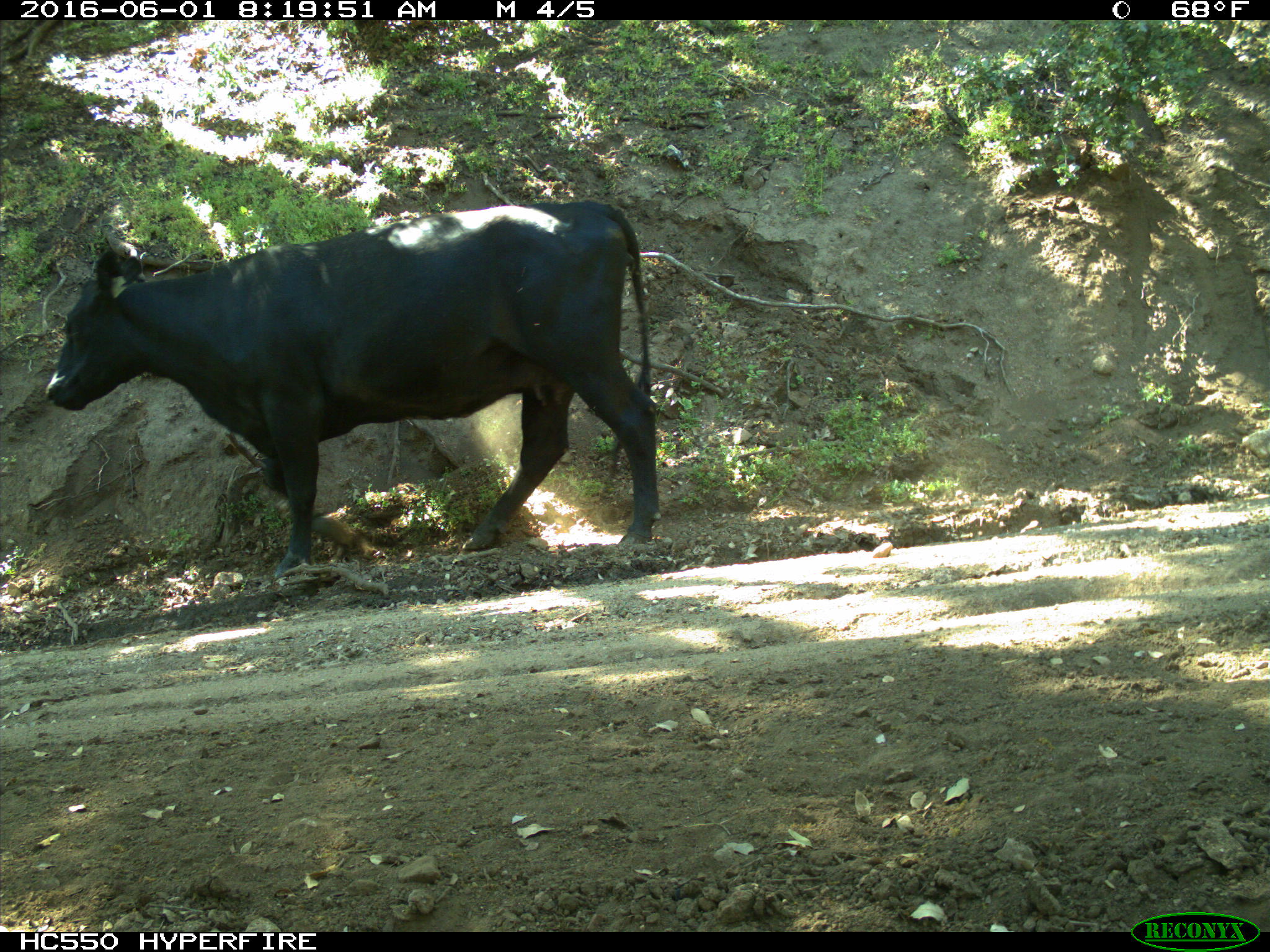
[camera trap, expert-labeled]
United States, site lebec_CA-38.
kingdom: Animalia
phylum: Chordata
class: Mammalia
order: Artiodactyla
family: Bovidae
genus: Bos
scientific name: Bos taurus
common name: domestic cow